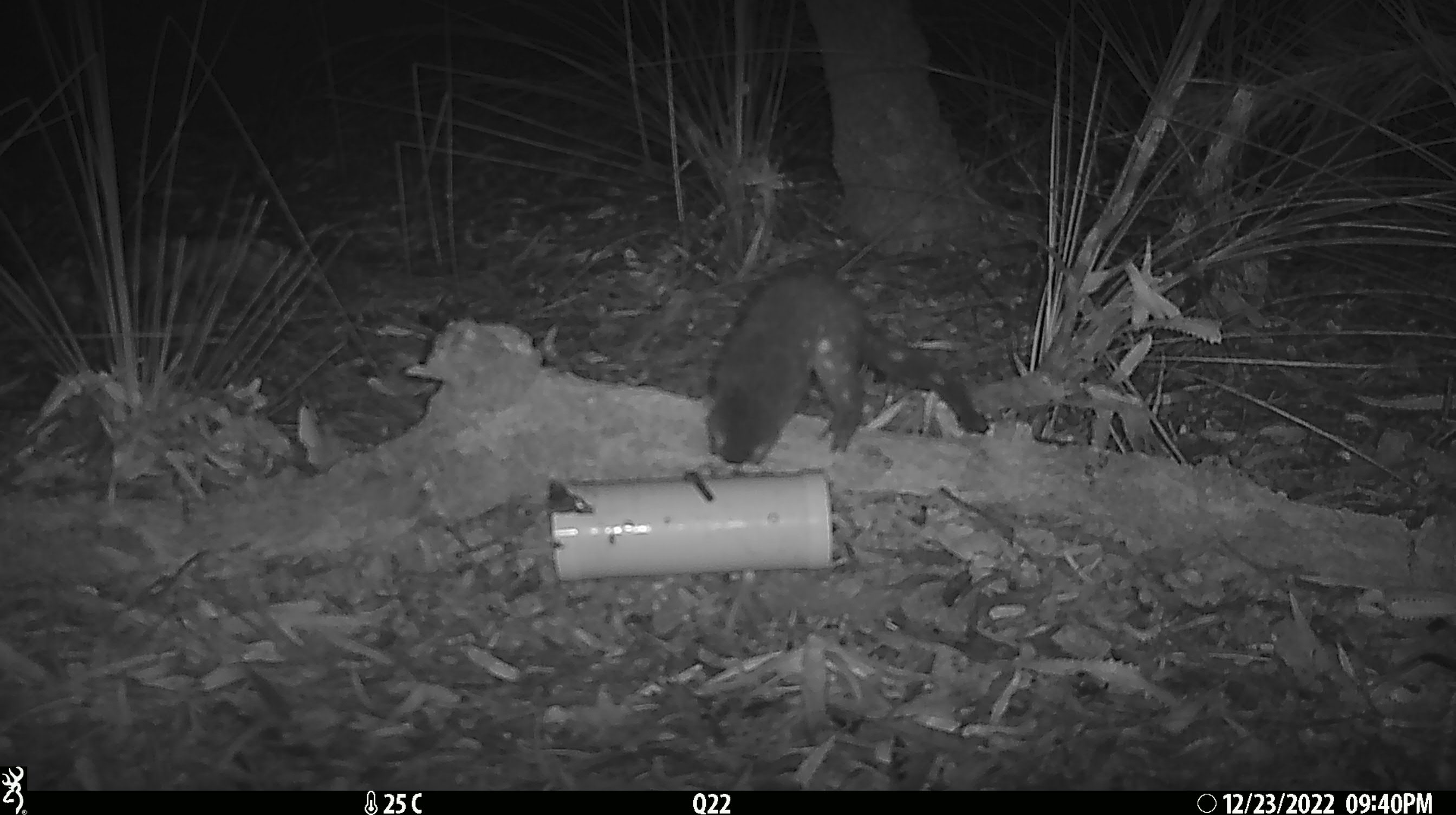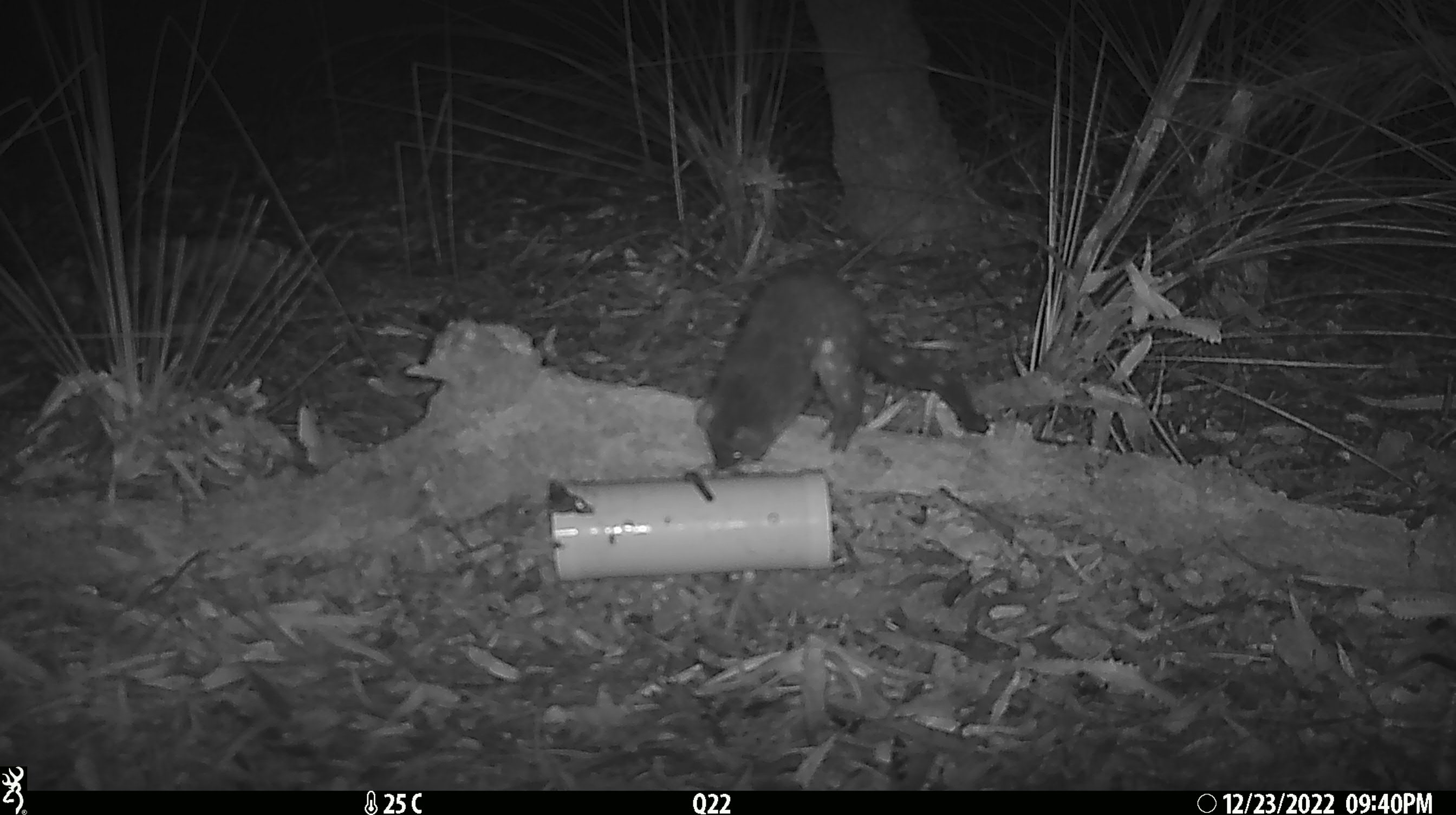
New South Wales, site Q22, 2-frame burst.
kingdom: Animalia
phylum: Chordata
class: Mammalia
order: Dasyuromorphia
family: Dasyuridae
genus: Dasyurus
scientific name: Dasyurus maculatus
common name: spotted-tailed quoll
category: quoll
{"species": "quoll (spotted-tailed quoll) (Dasyurus maculatus)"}